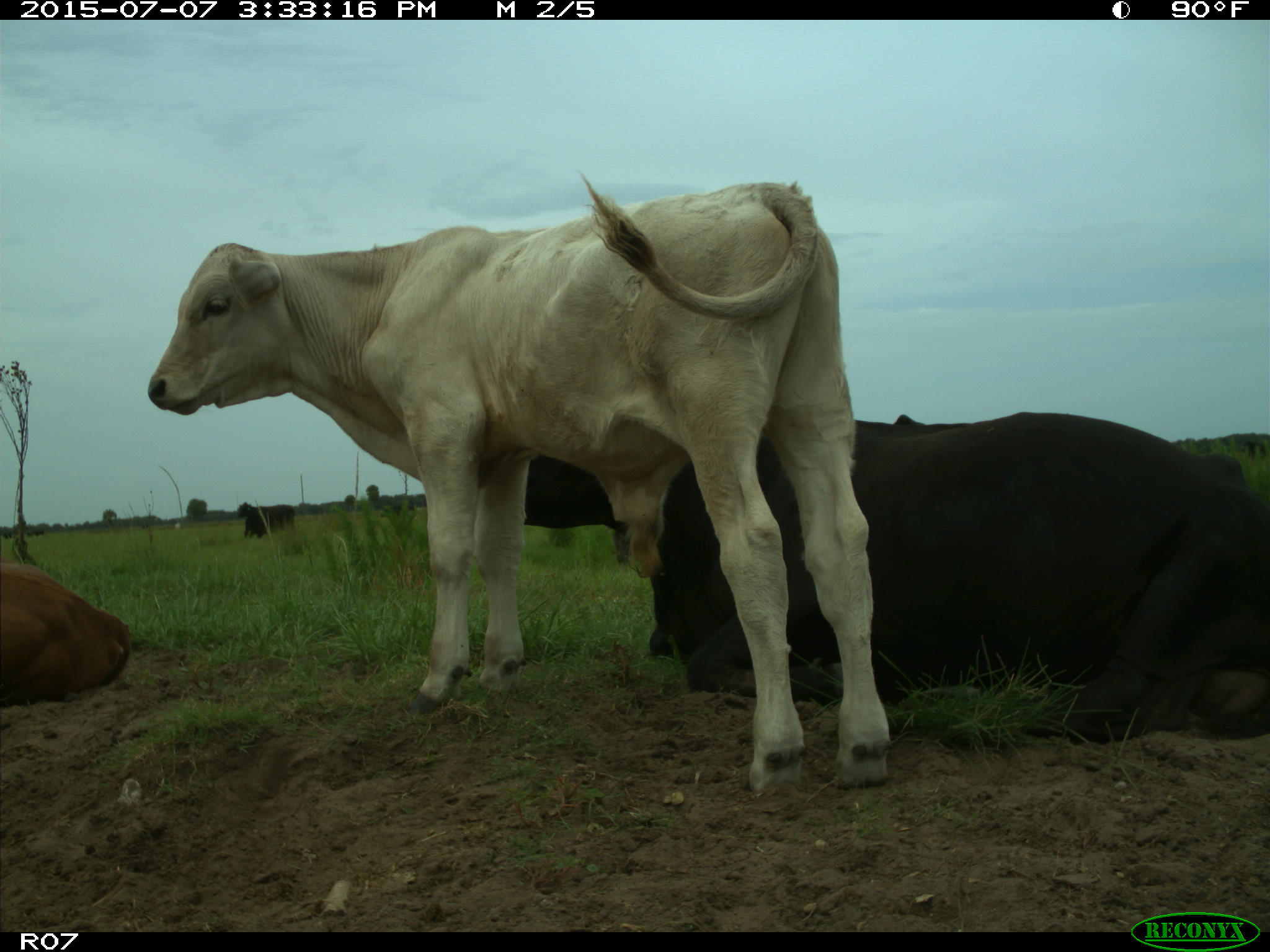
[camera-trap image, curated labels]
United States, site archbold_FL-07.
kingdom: Animalia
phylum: Chordata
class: Mammalia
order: Artiodactyla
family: Bovidae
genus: Bos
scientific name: Bos taurus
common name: domestic cow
Bos taurus (domestic cow).